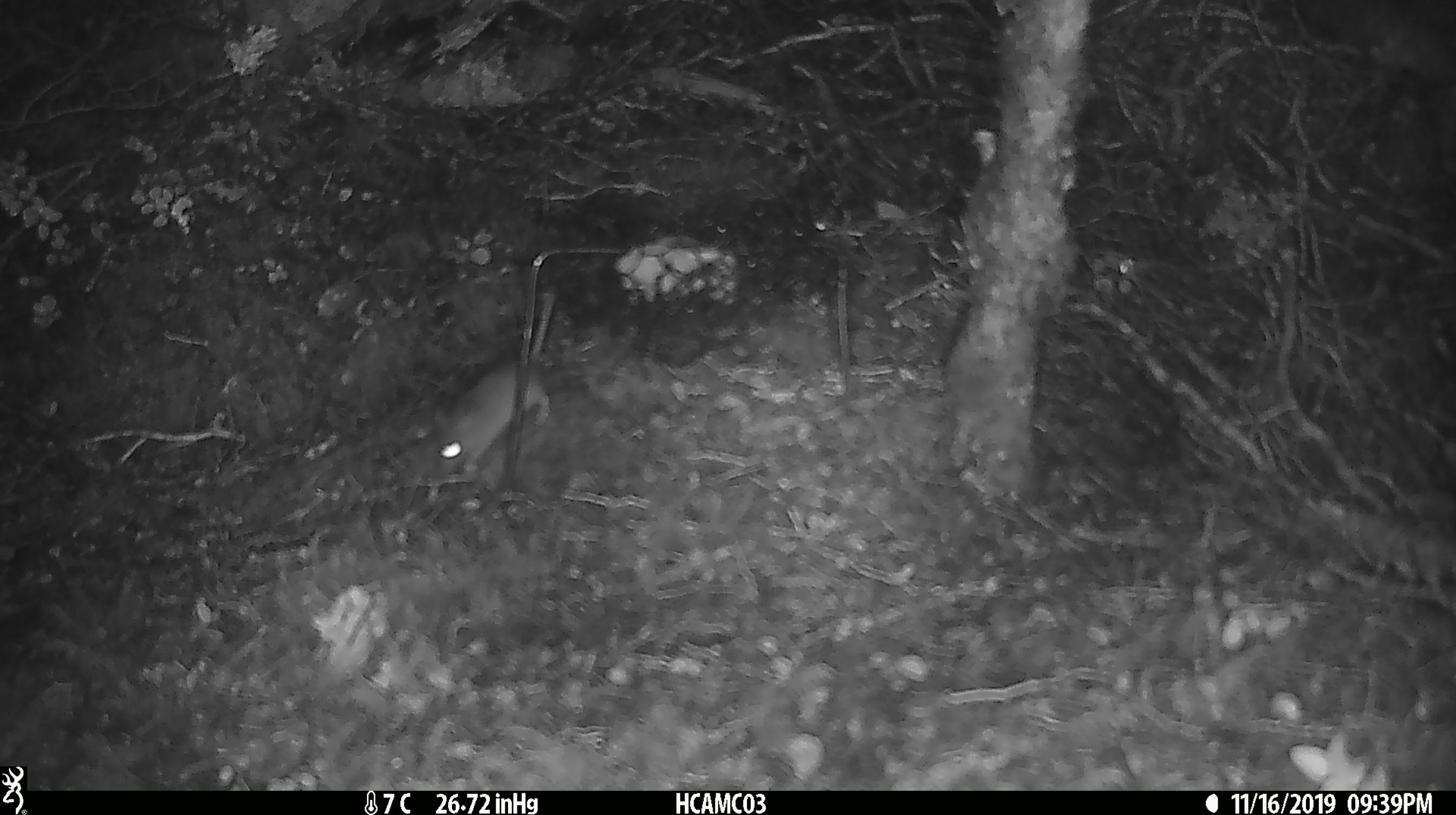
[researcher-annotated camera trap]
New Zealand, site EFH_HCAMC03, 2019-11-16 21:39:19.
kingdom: Animalia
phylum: Chordata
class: Mammalia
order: Rodentia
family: Muridae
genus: Mus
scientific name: Mus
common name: mouse